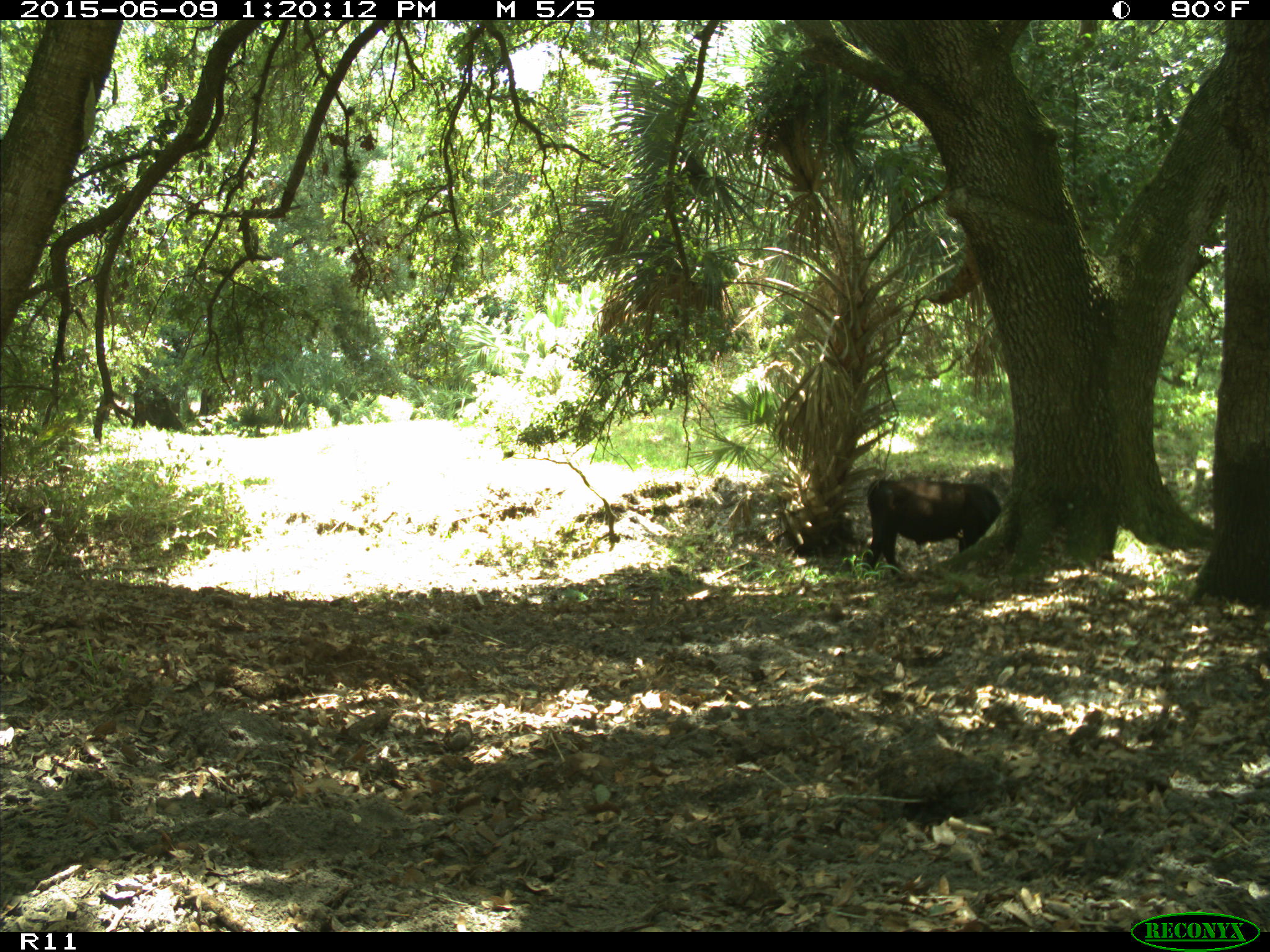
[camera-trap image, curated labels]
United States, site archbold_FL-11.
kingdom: Animalia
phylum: Chordata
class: Mammalia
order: Artiodactyla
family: Bovidae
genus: Bos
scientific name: Bos taurus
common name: domestic cow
Bos taurus (domestic cow).